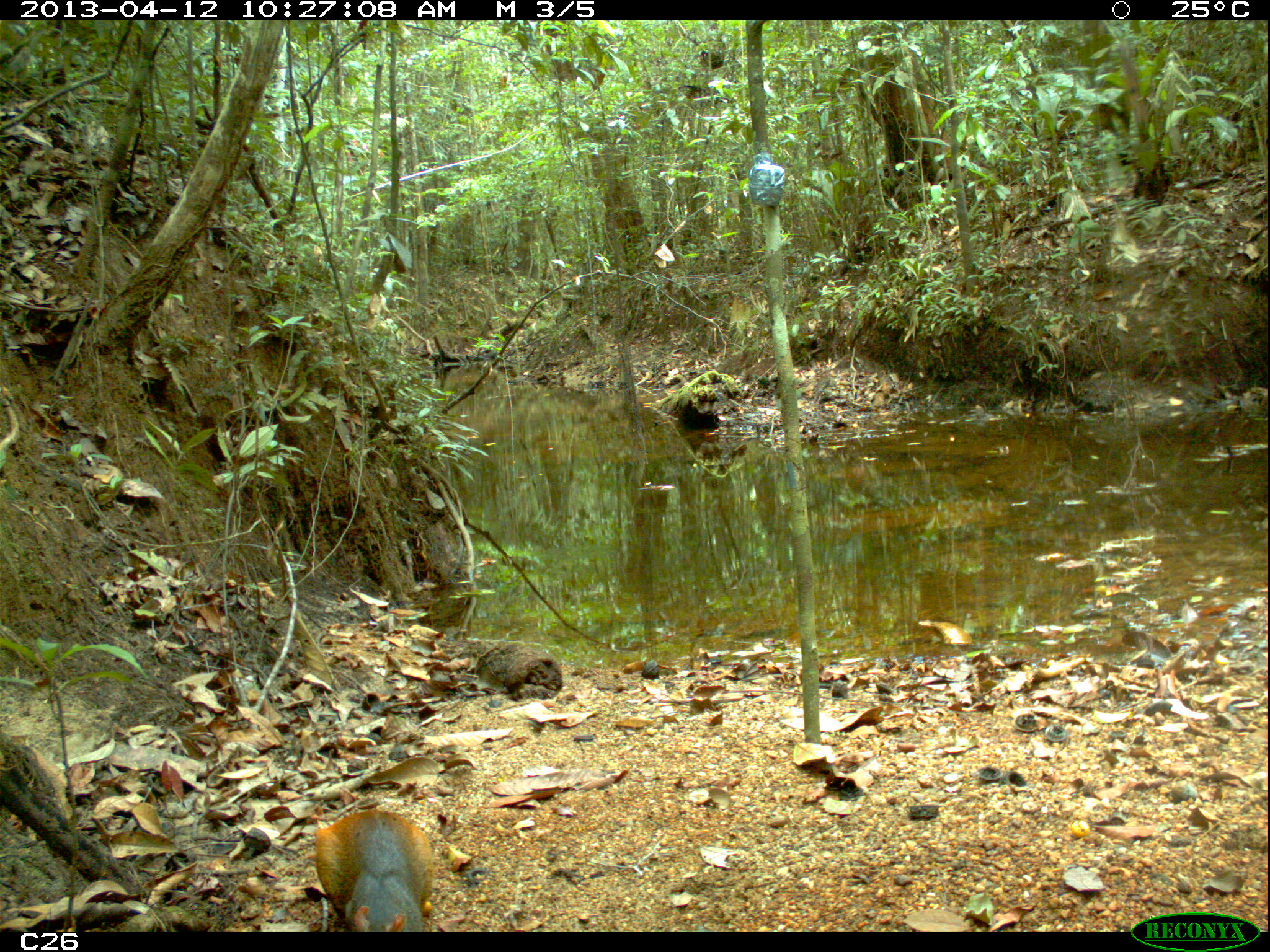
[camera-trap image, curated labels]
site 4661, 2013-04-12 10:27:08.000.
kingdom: Animalia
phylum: Chordata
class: Mammalia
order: Rodentia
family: Dasyproctidae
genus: Dasyprocta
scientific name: Dasyprocta leporina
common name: red-rumped agouti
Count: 1.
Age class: adult.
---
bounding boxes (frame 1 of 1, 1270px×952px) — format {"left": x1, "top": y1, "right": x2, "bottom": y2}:
dasyprocta leporina: {"left": 312, "top": 807, "right": 435, "bottom": 932}